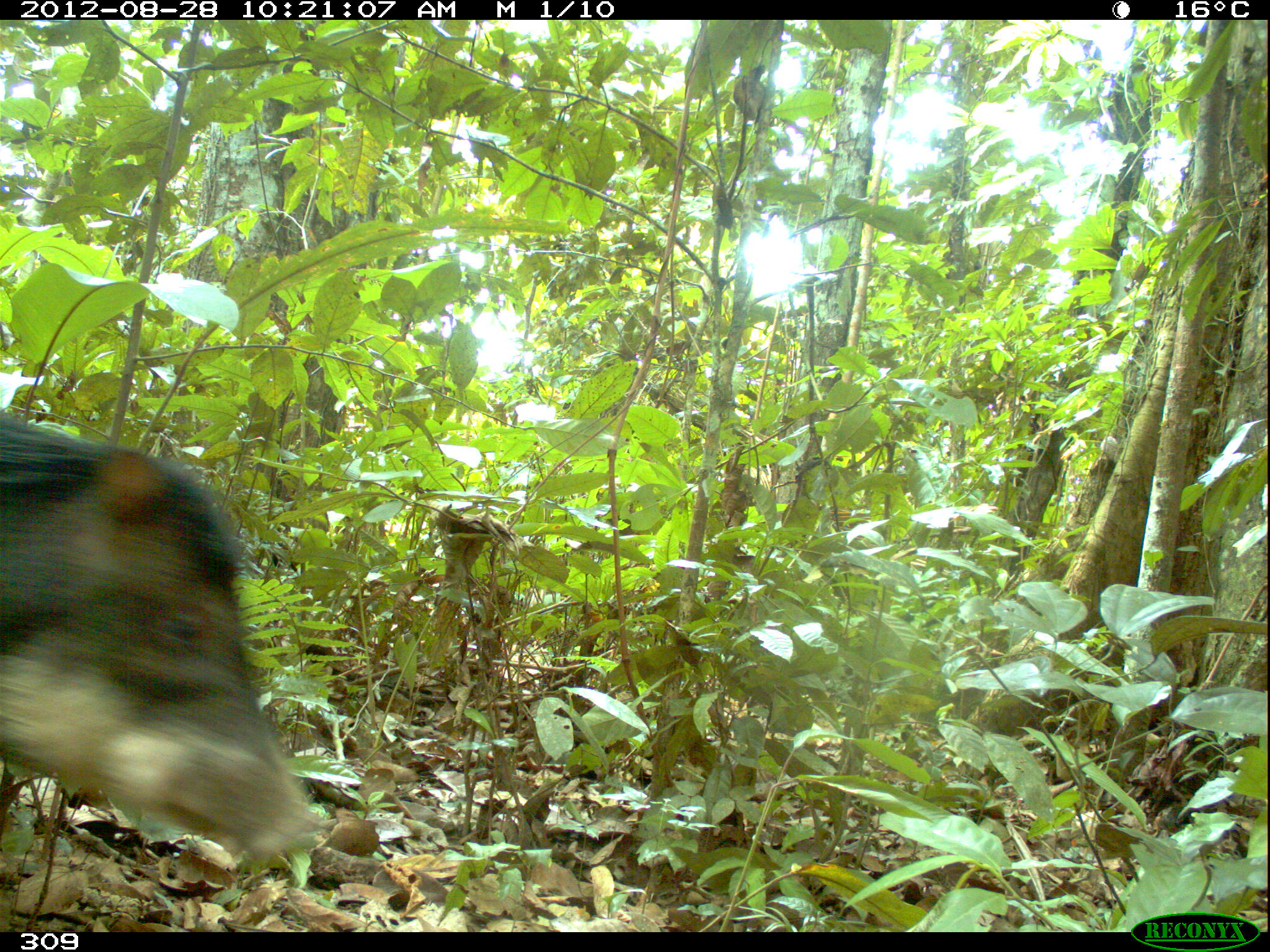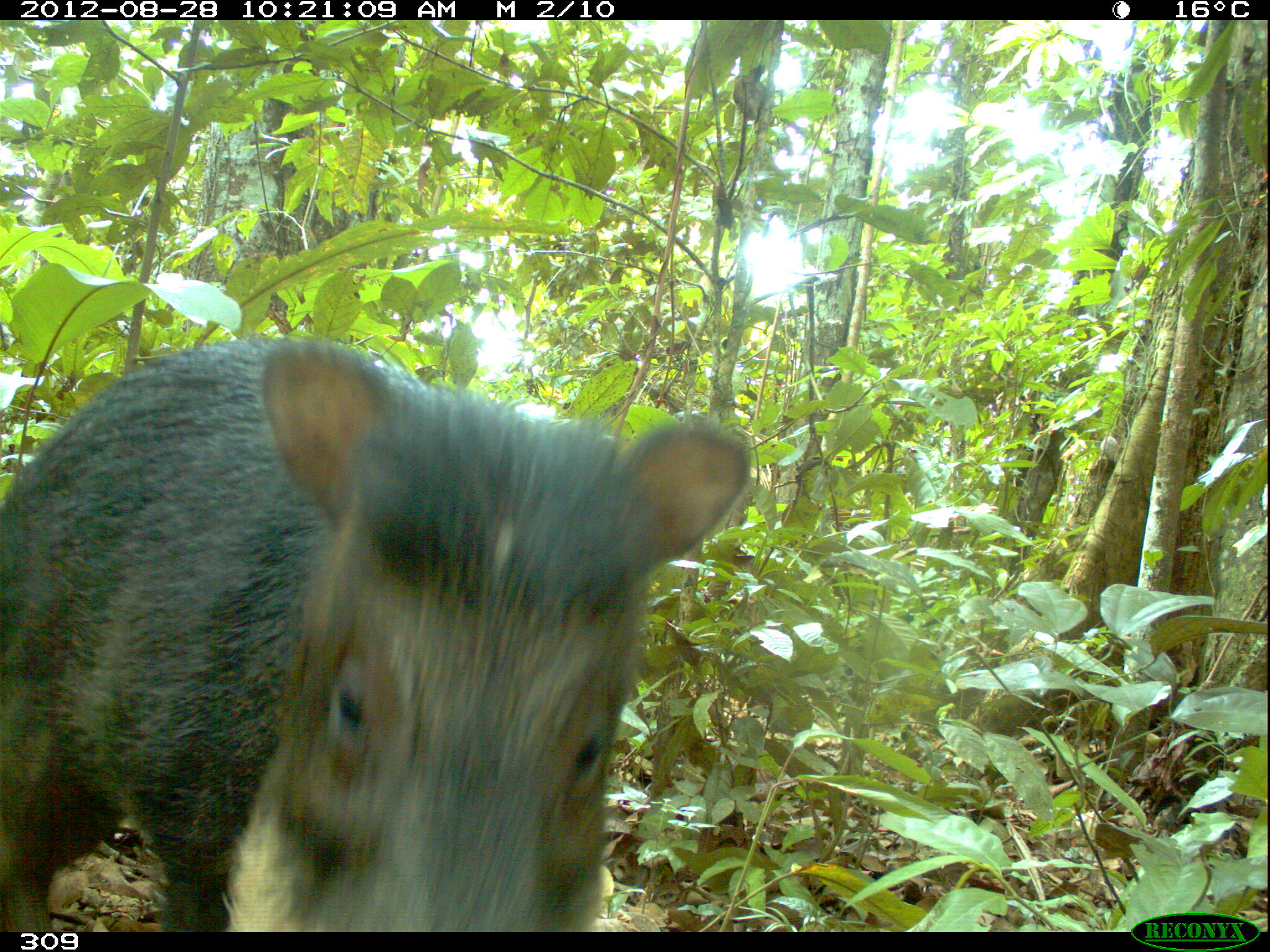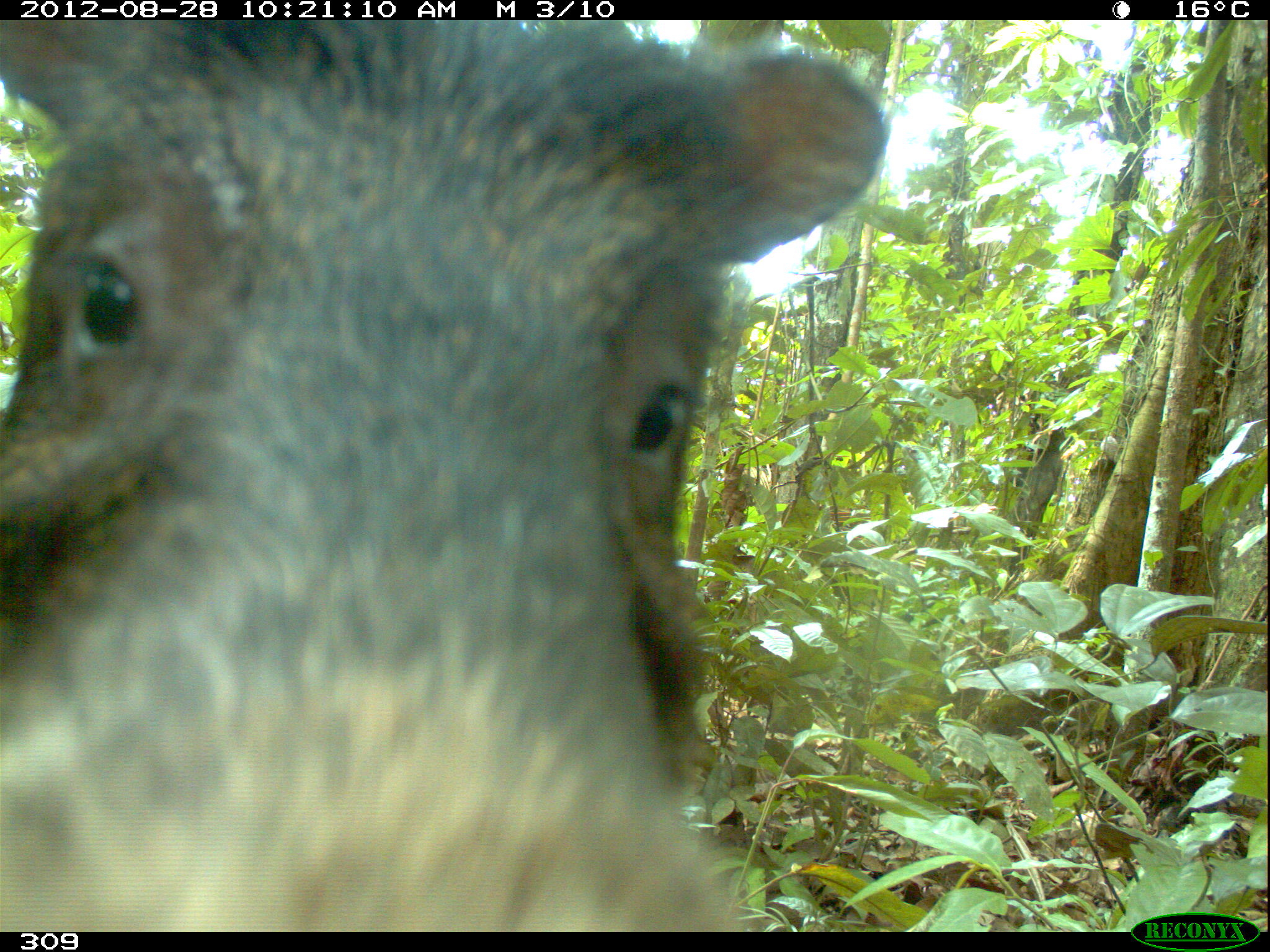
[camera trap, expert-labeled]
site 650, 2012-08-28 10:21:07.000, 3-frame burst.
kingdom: Animalia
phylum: Chordata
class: Mammalia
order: Artiodactyla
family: Tayassuidae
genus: Tayassu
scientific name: Tayassu pecari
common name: white-lipped peccary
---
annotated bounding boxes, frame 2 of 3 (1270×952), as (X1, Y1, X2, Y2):
tayassu pecari: (0, 333, 754, 932)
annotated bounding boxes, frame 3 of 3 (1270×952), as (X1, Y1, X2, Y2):
tayassu pecari: (1, 18, 889, 932)